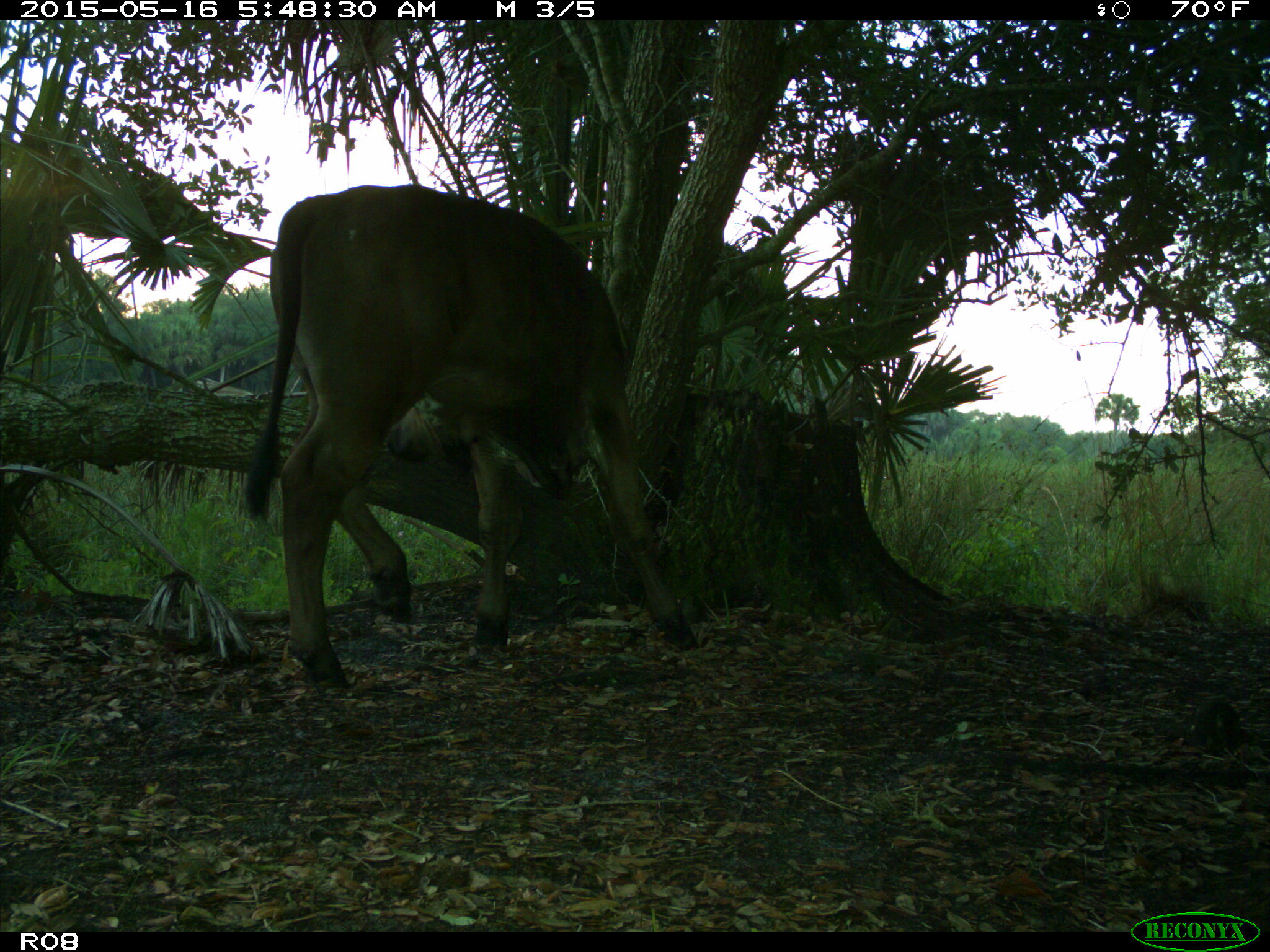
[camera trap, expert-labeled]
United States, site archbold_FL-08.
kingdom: Animalia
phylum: Chordata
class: Mammalia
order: Artiodactyla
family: Bovidae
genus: Bos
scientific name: Bos taurus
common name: domestic cow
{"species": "Bos taurus (domestic cow)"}